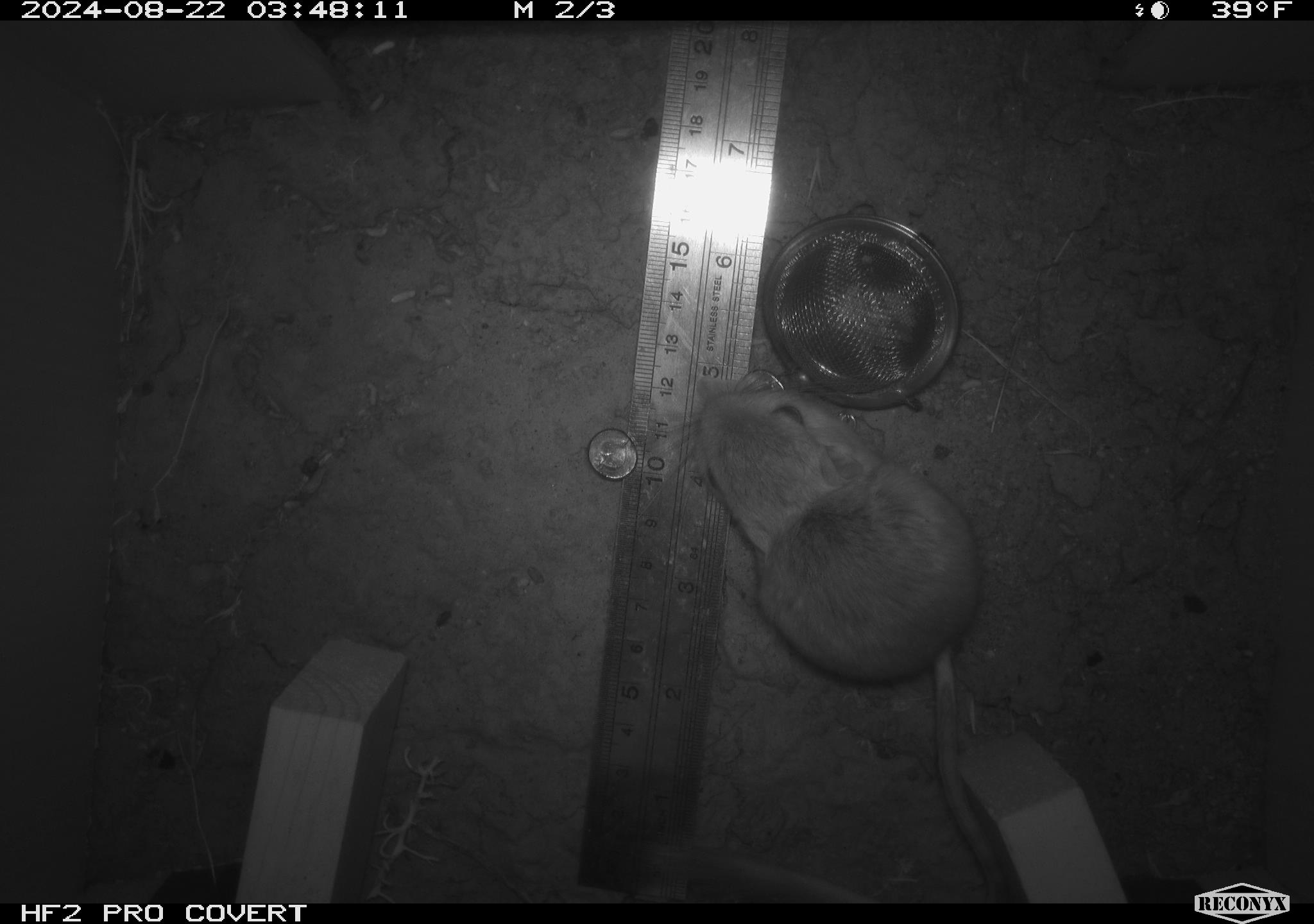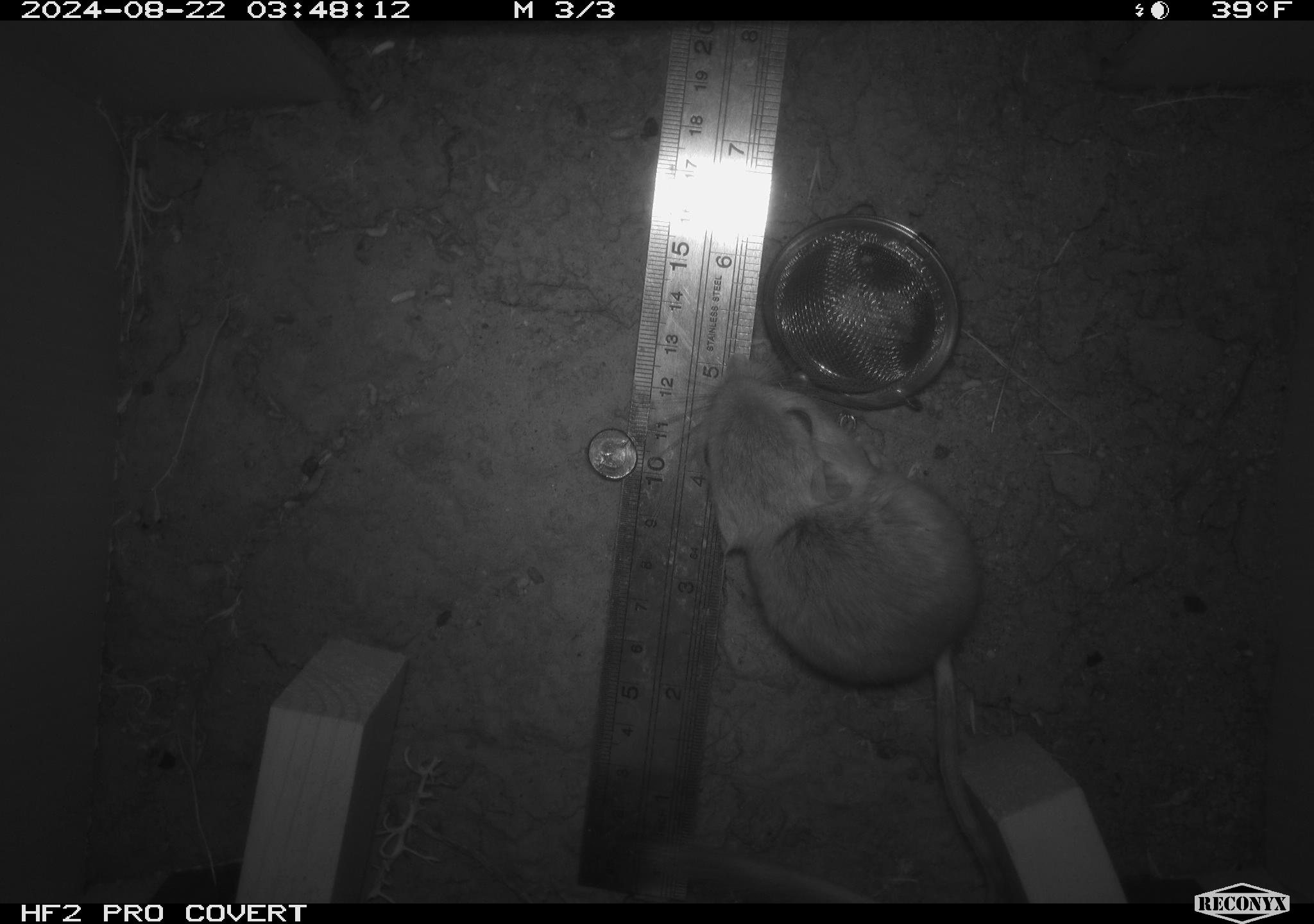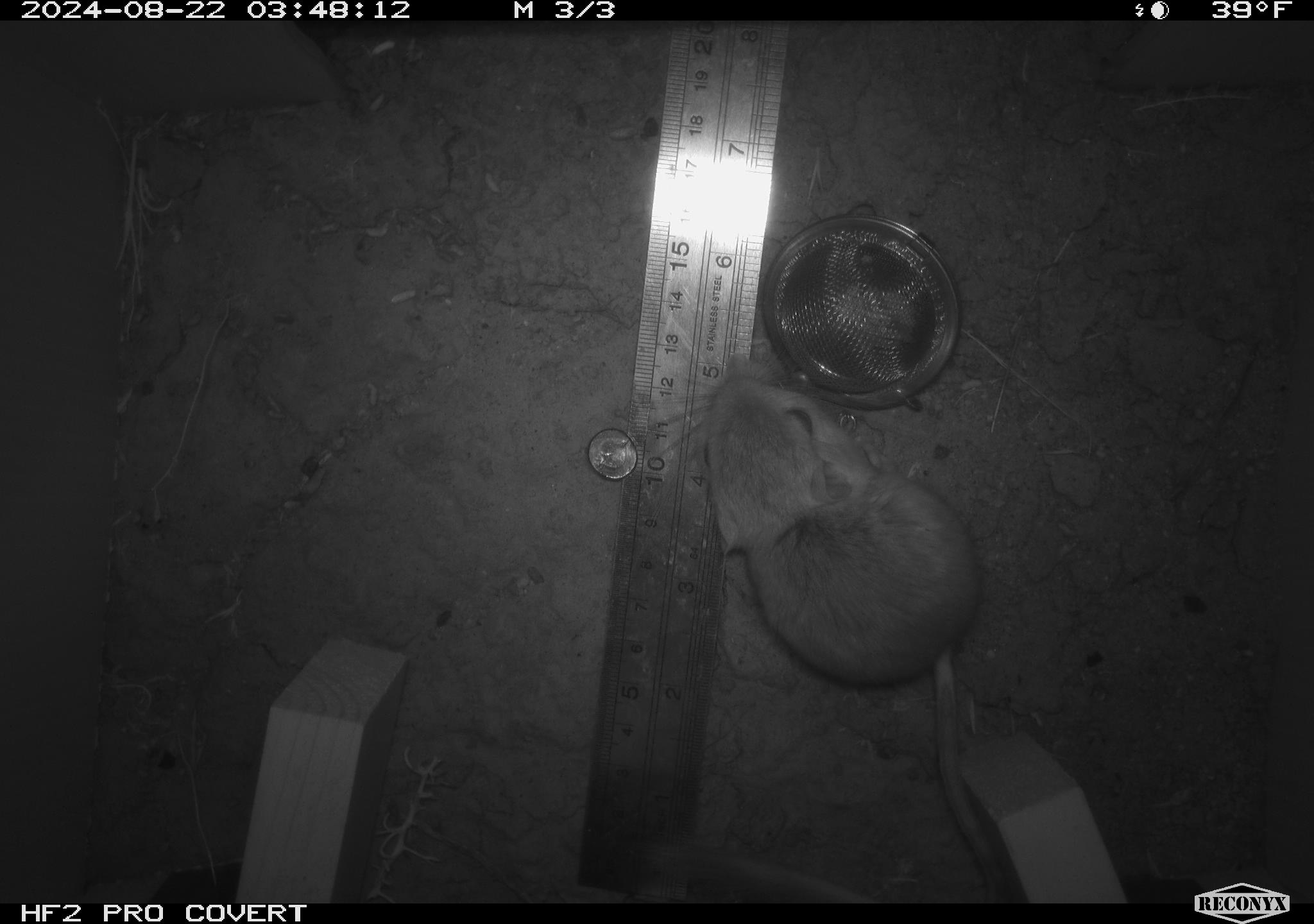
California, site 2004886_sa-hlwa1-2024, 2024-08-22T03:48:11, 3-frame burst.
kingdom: Animalia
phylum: Chordata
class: Mammalia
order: Rodentia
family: Heteromyidae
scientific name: Heteromyidae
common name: kangaroo rats and pocket mice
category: heteromyidae family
Heteromyidae family (kangaroo rats and pocket mice) (Heteromyidae).